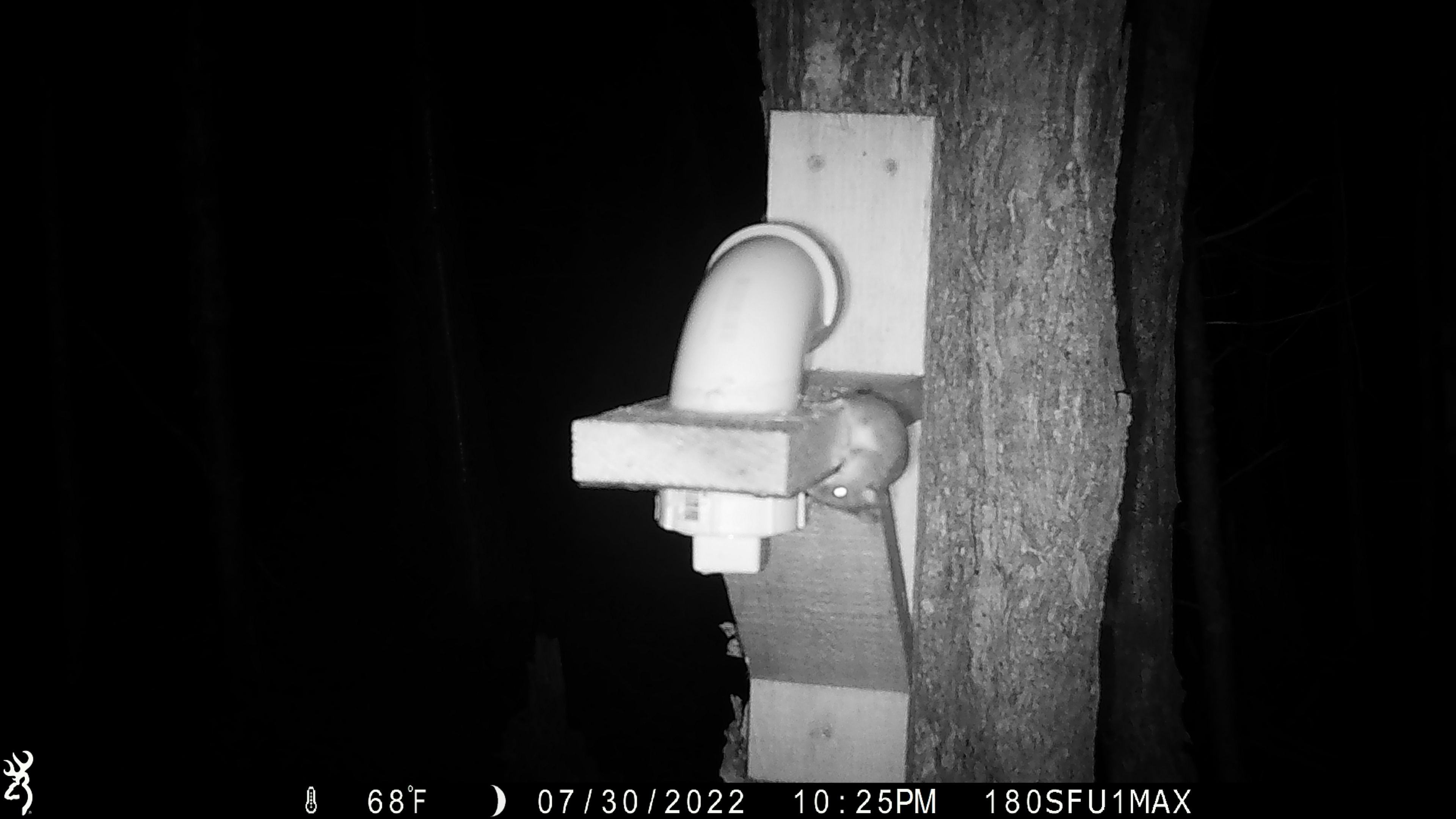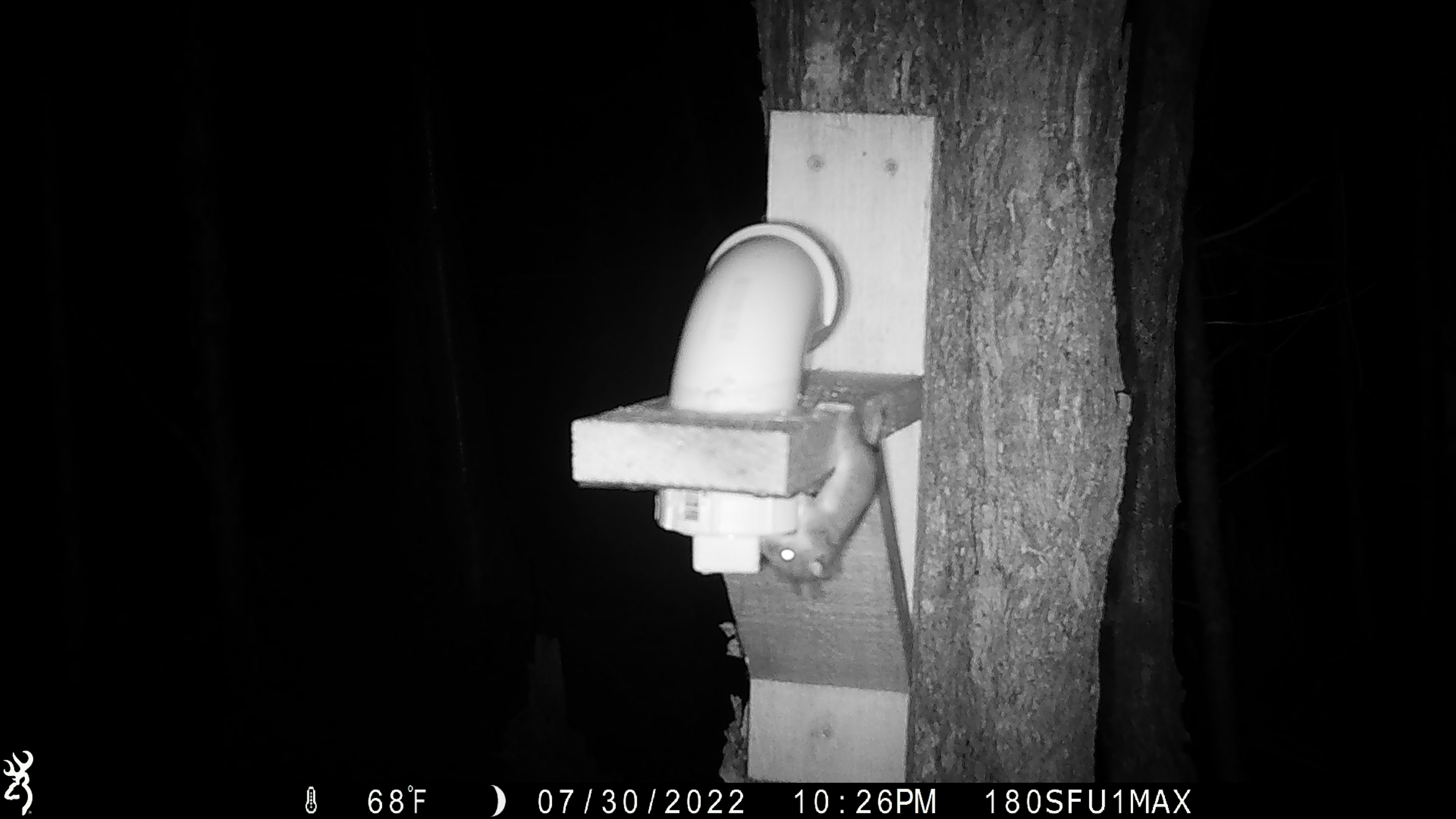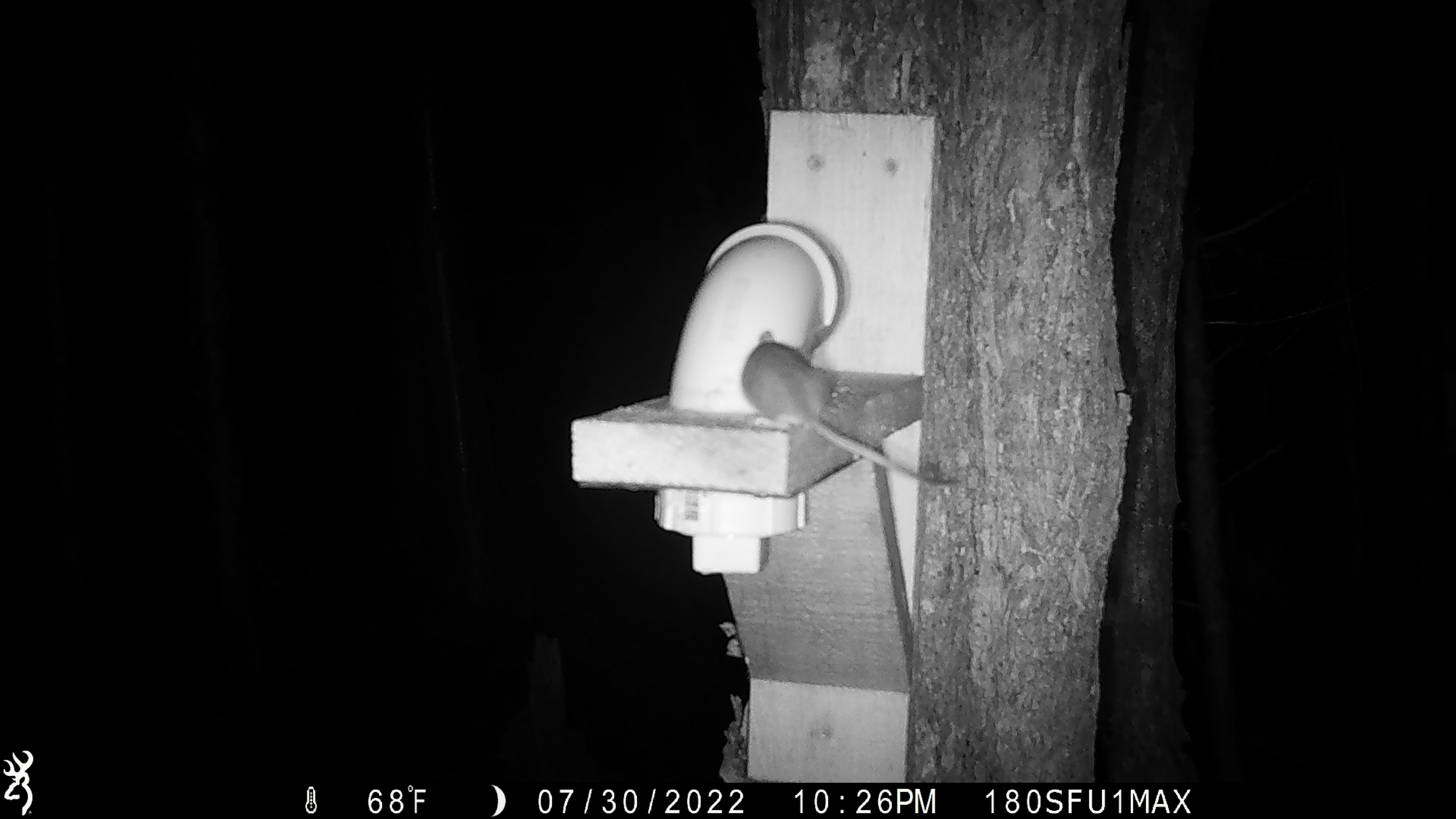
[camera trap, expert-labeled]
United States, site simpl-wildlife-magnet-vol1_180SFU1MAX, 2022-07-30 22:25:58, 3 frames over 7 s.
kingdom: Animalia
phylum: Chordata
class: Mammalia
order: Rodentia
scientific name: Rodentia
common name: mouse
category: mouse sp.